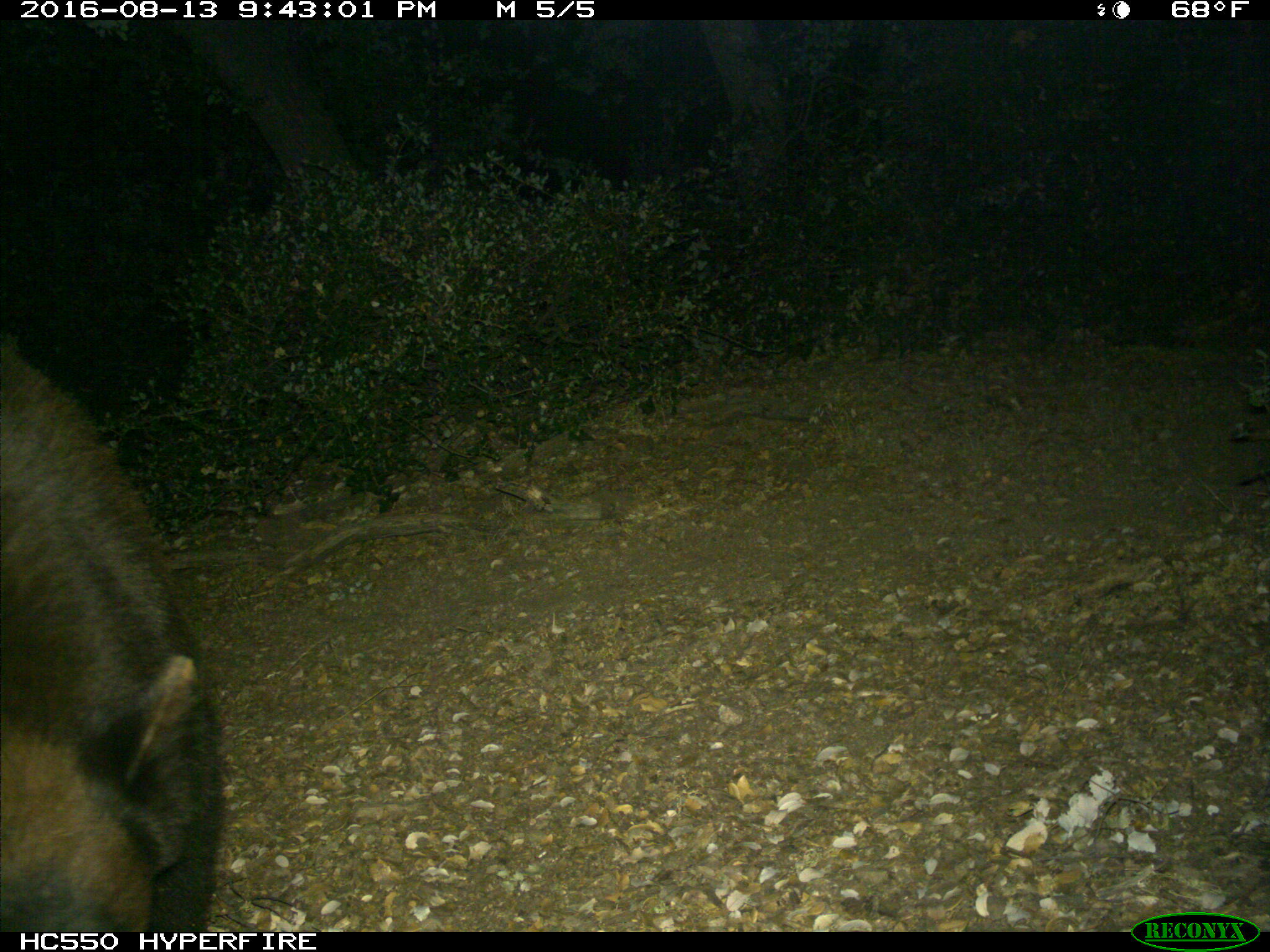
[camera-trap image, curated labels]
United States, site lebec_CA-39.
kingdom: Animalia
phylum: Chordata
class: Mammalia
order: Carnivora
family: Ursidae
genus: Ursus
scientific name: Ursus americanus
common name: american black bear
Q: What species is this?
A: Ursus americanus (american black bear).